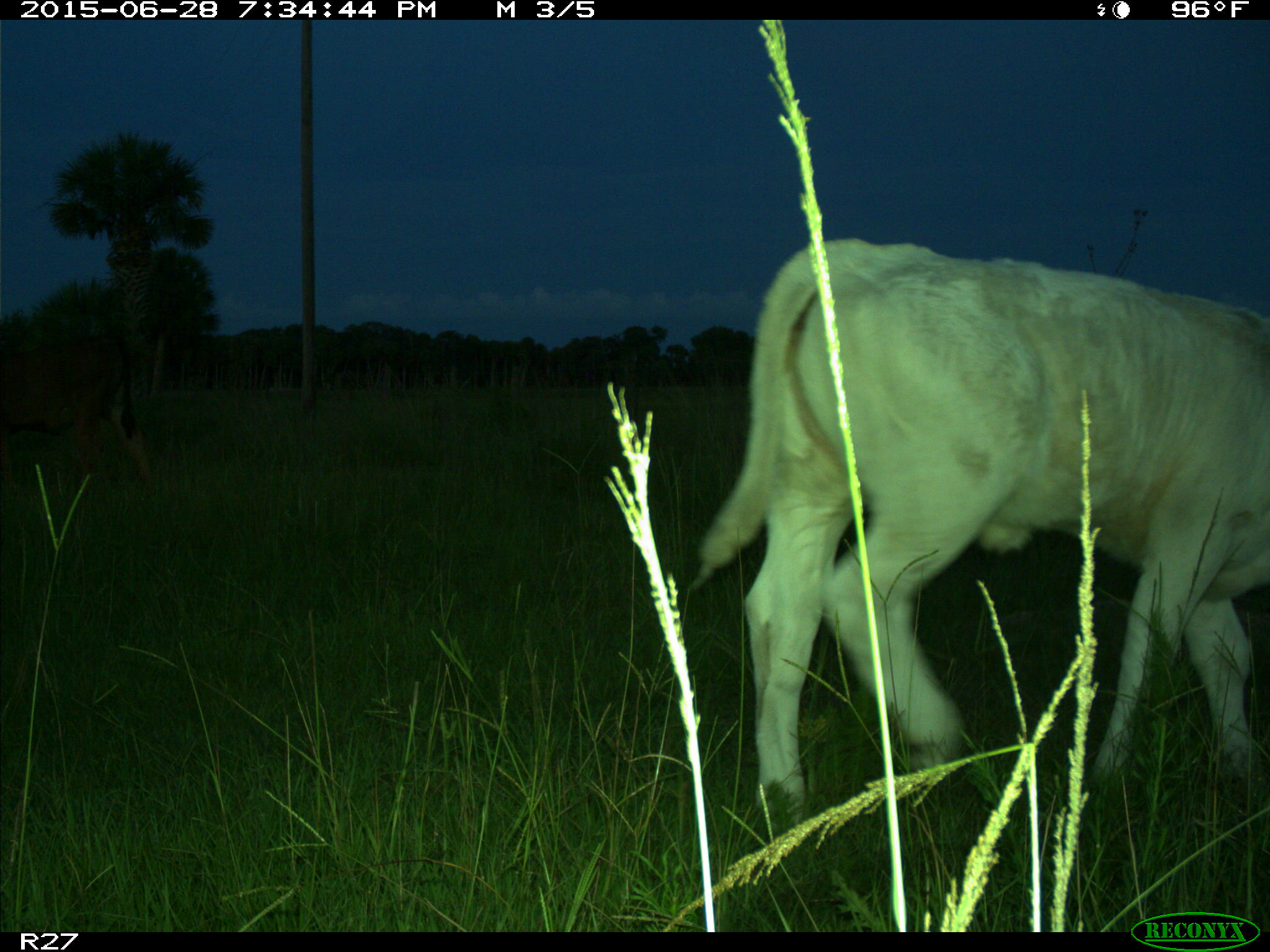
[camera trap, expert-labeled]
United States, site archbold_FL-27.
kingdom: Animalia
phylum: Chordata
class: Mammalia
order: Artiodactyla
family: Bovidae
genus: Bos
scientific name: Bos taurus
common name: domestic cow